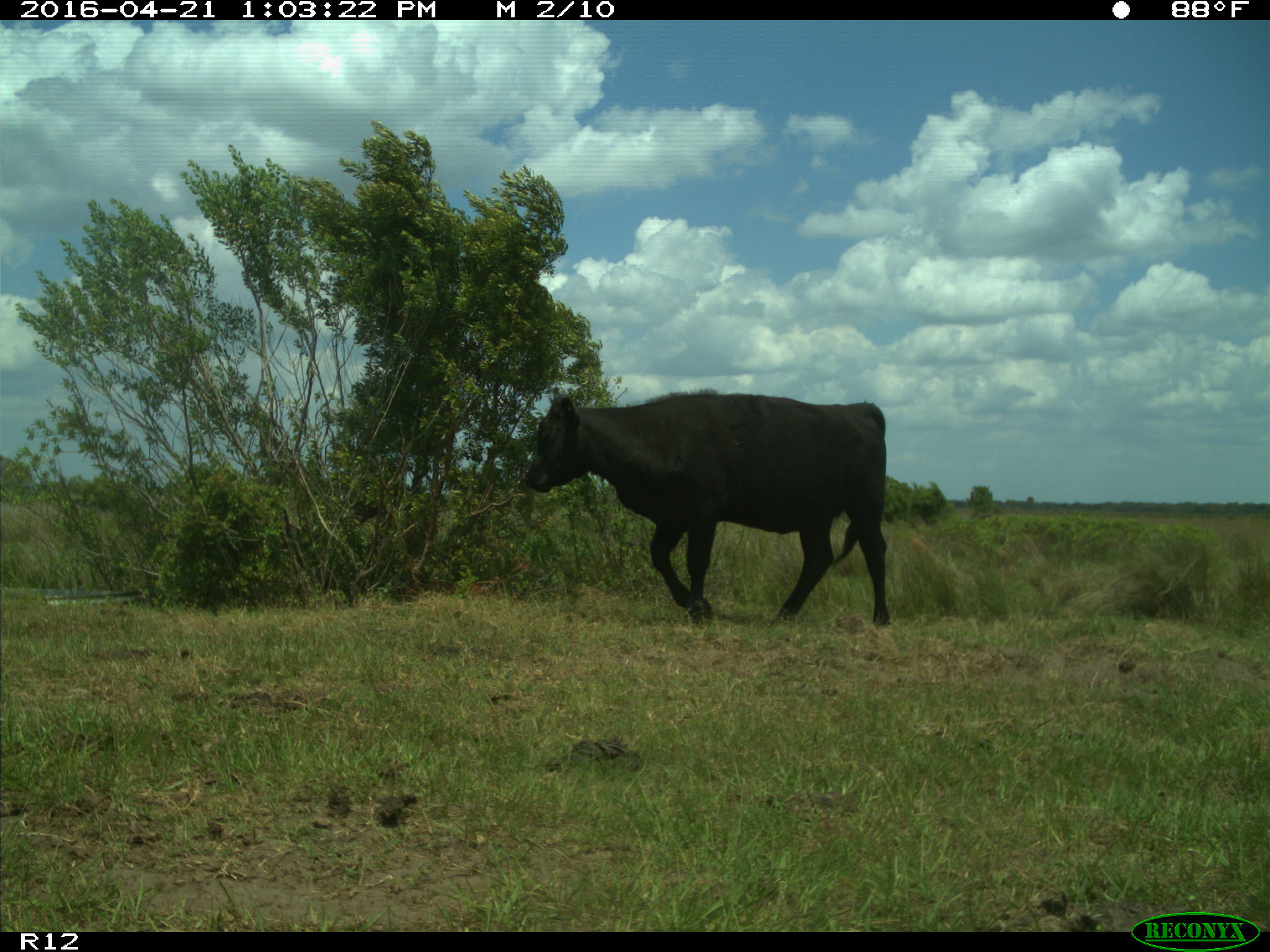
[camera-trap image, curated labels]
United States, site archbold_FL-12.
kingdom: Animalia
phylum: Chordata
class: Mammalia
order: Artiodactyla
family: Bovidae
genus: Bos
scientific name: Bos taurus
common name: domestic cow